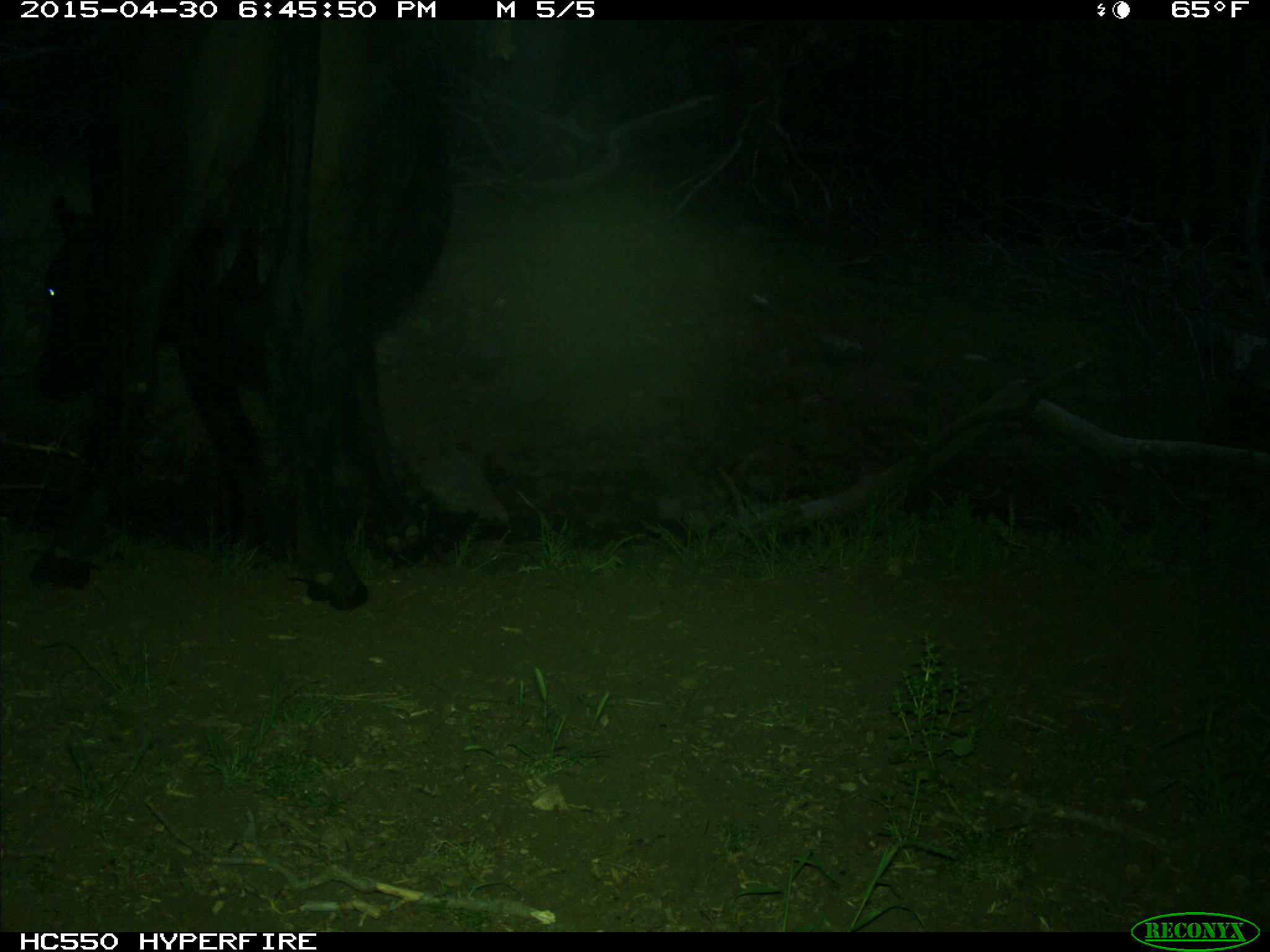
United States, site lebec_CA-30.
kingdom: Animalia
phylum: Chordata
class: Mammalia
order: Artiodactyla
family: Bovidae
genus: Bos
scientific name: Bos taurus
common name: domestic cow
Bos taurus (domestic cow).